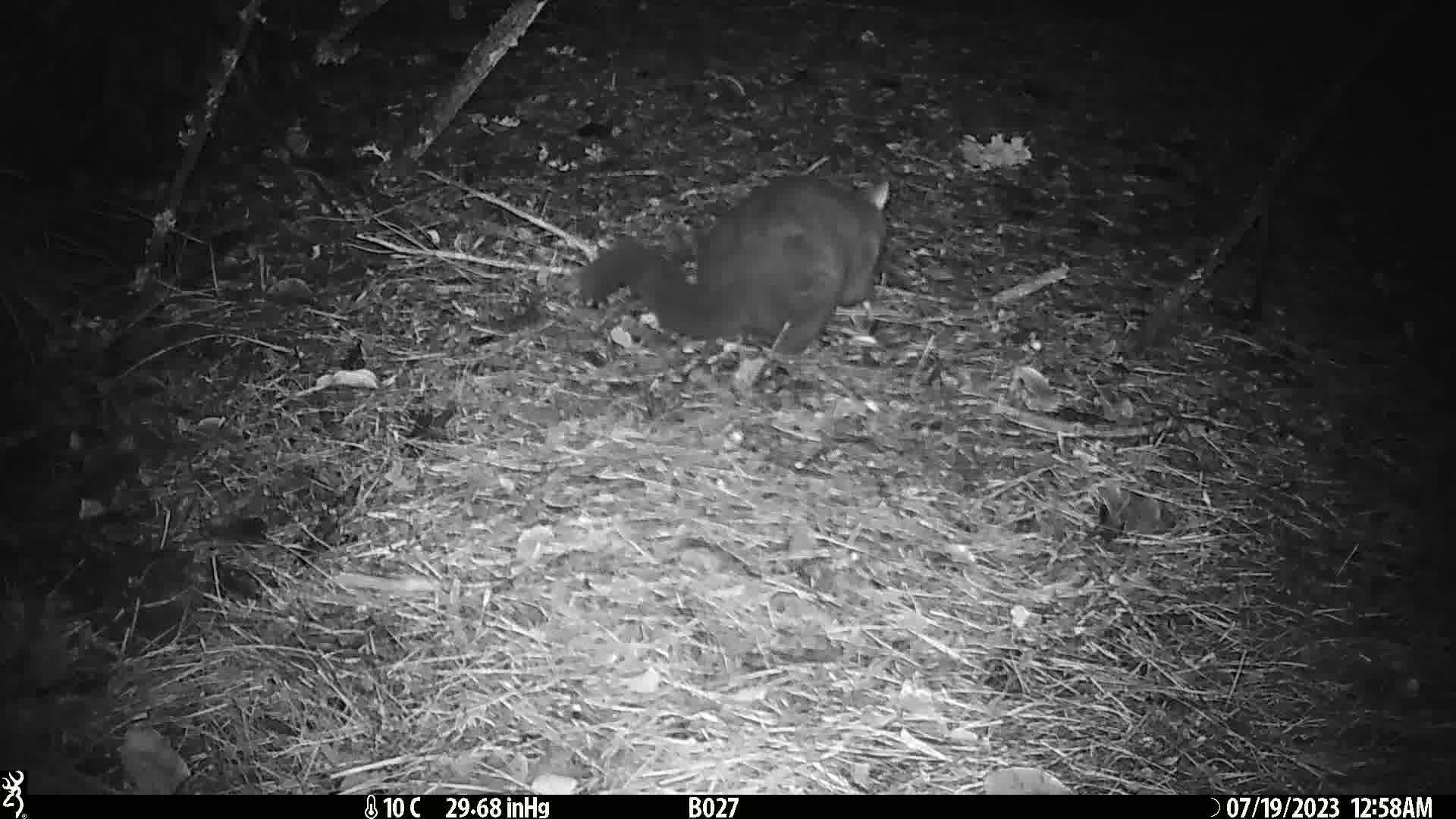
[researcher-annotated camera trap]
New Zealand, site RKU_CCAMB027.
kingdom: Animalia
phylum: Chordata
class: Mammalia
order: Diprotodontia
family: Phalangeridae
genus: Trichosurus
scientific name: Trichosurus vulpecula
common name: common brushtail possum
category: possum